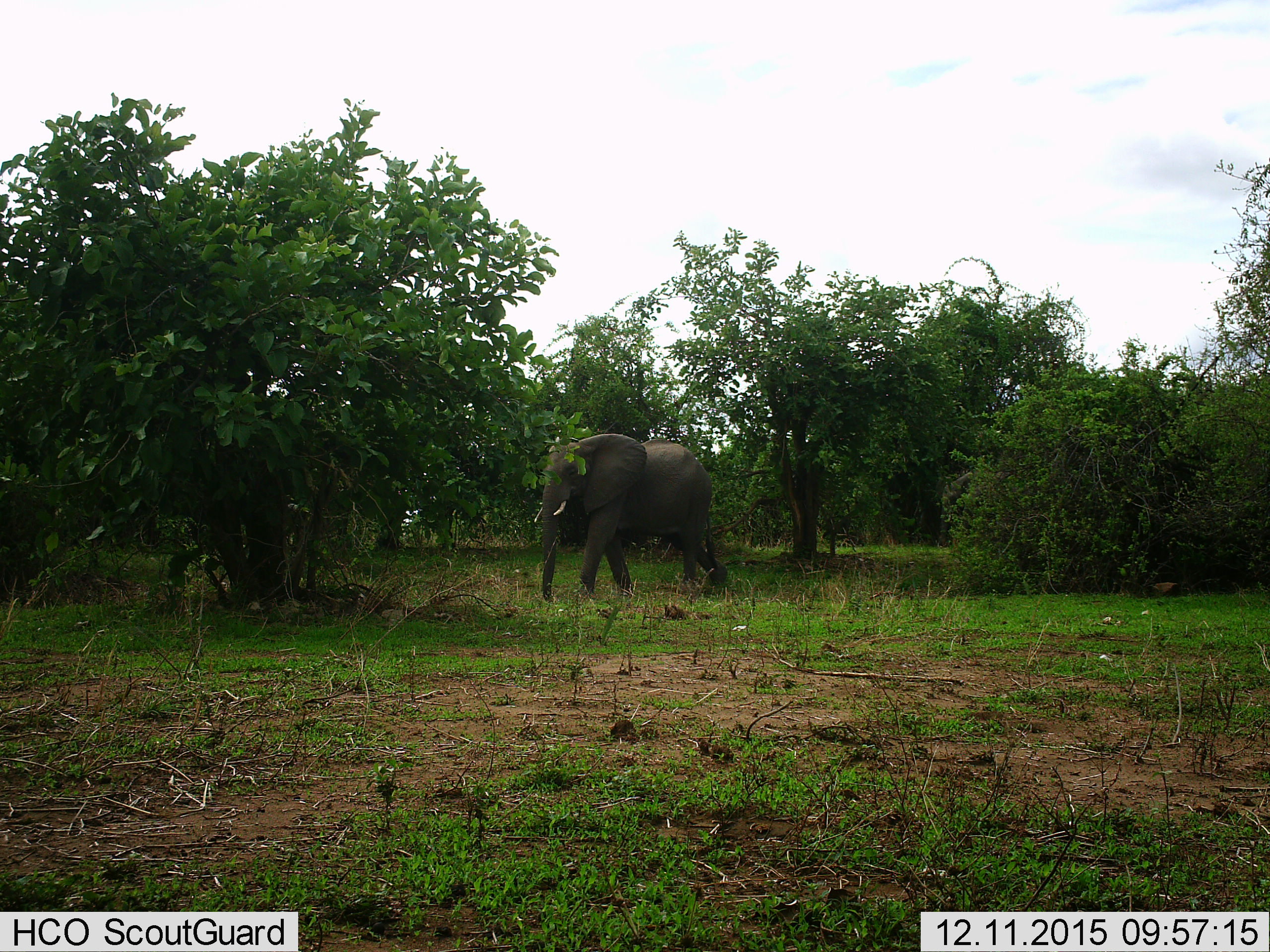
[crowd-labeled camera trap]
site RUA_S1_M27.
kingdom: Animalia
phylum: Chordata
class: Mammalia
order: Proboscidea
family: Elephantidae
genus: Loxodonta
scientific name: Loxodonta africana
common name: african bush elephant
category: elephant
Elephant (african bush elephant) (Loxodonta africana), count 1. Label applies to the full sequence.